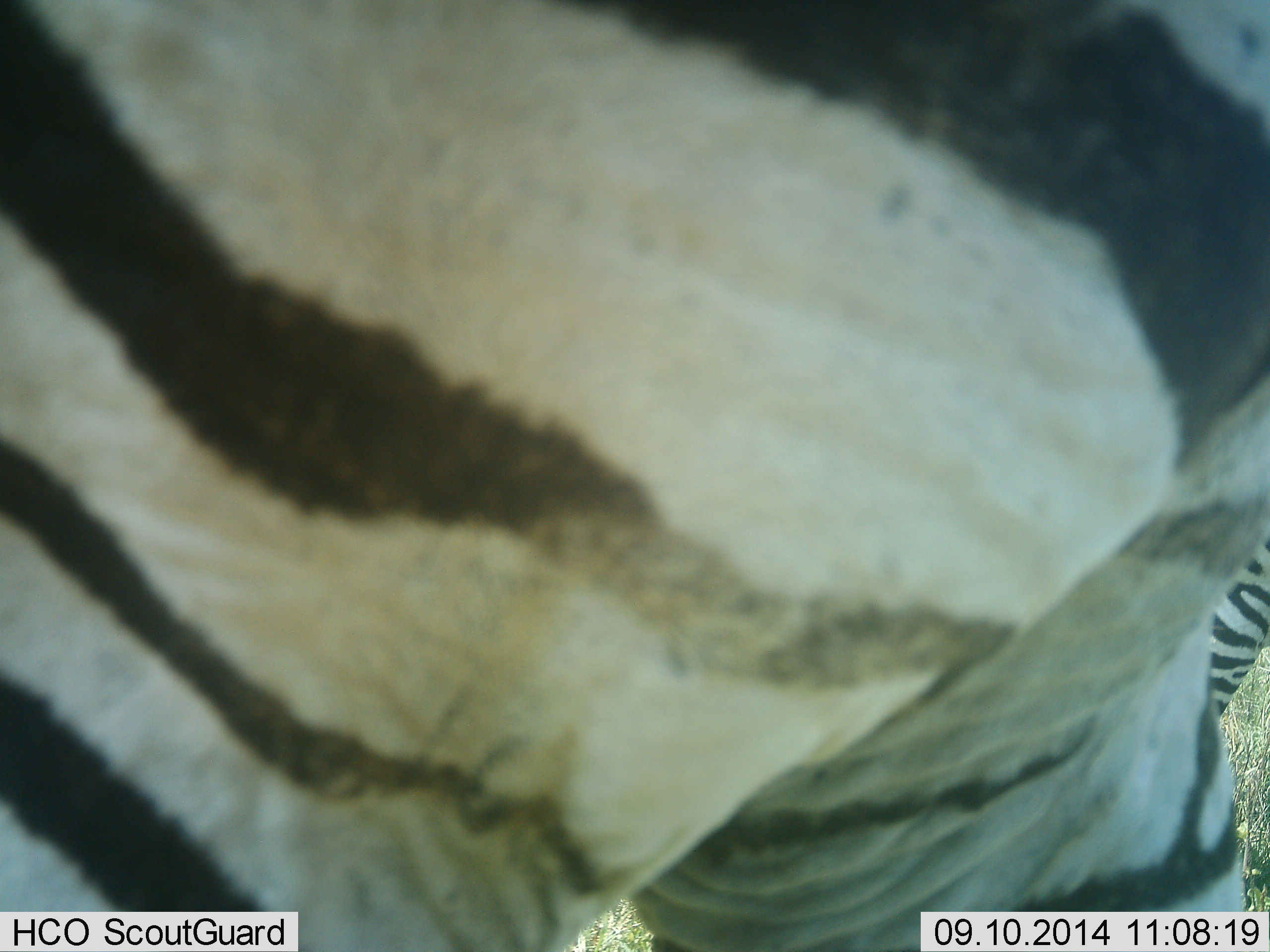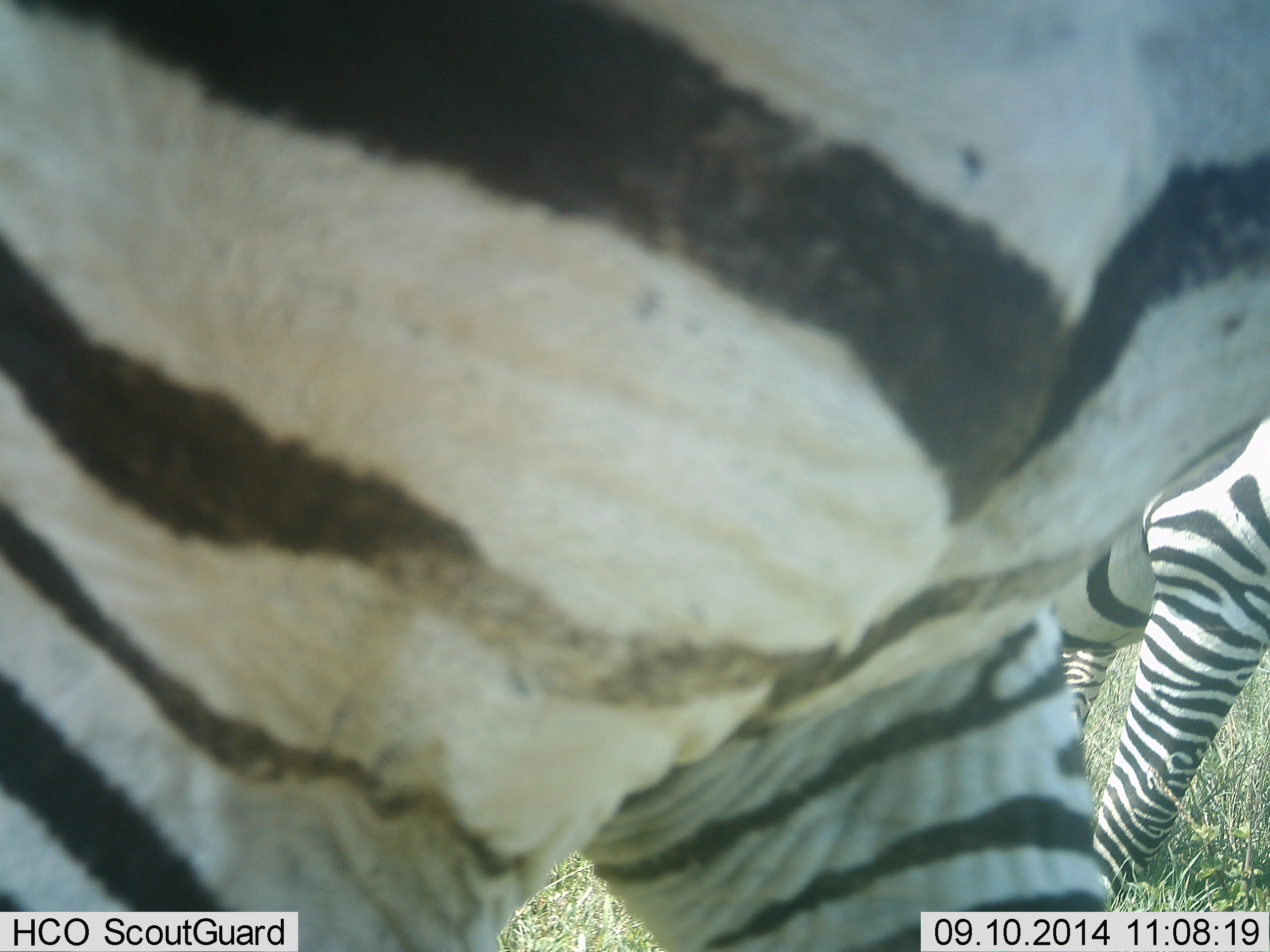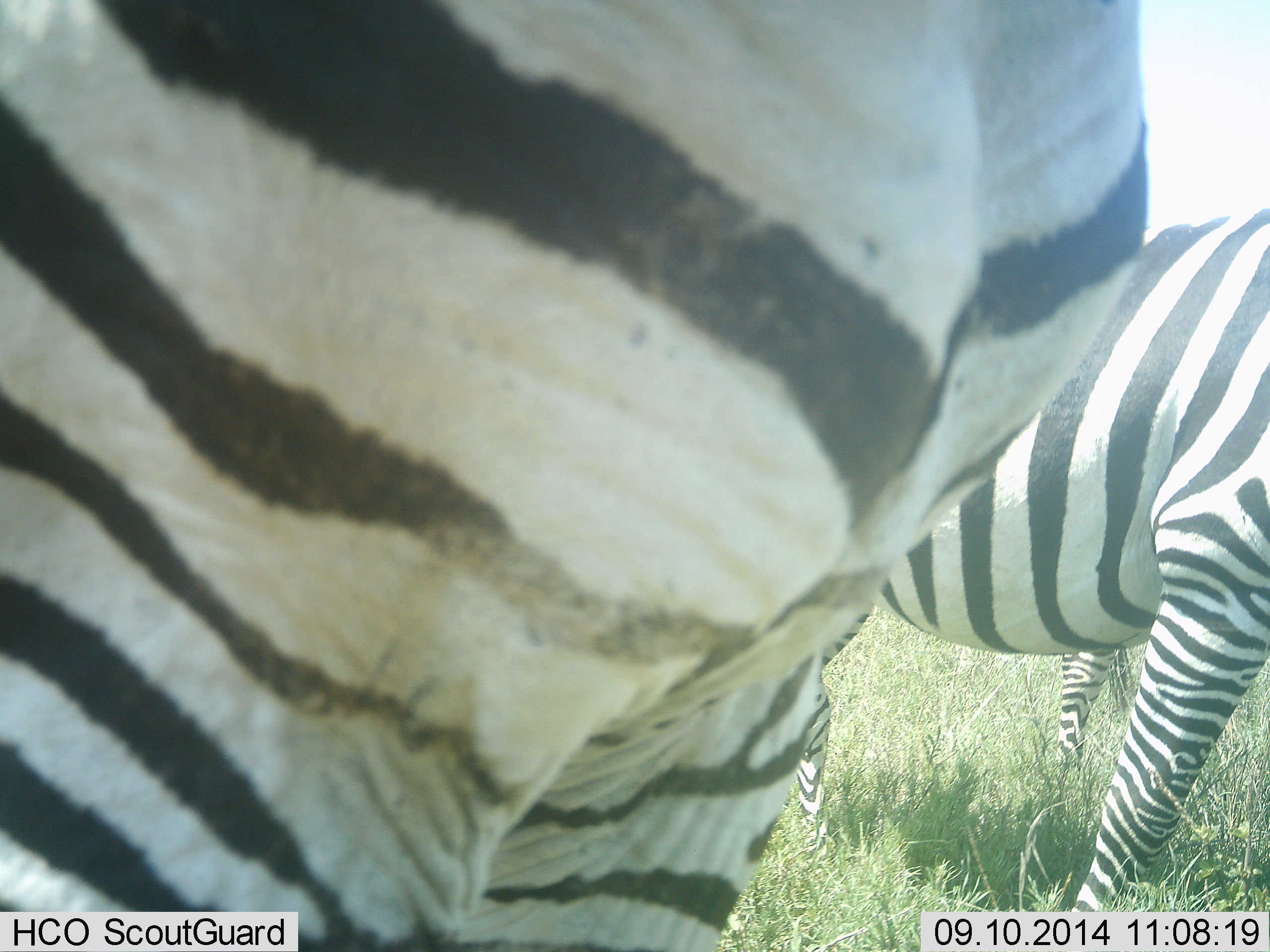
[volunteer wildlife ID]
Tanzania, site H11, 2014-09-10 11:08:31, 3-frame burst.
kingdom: Animalia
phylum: Chordata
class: Mammalia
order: Perissodactyla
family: Equidae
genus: Equus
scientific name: Equus quagga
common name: plains zebra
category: zebra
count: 2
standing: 50%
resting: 0%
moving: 70%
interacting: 10%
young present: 10%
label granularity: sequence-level